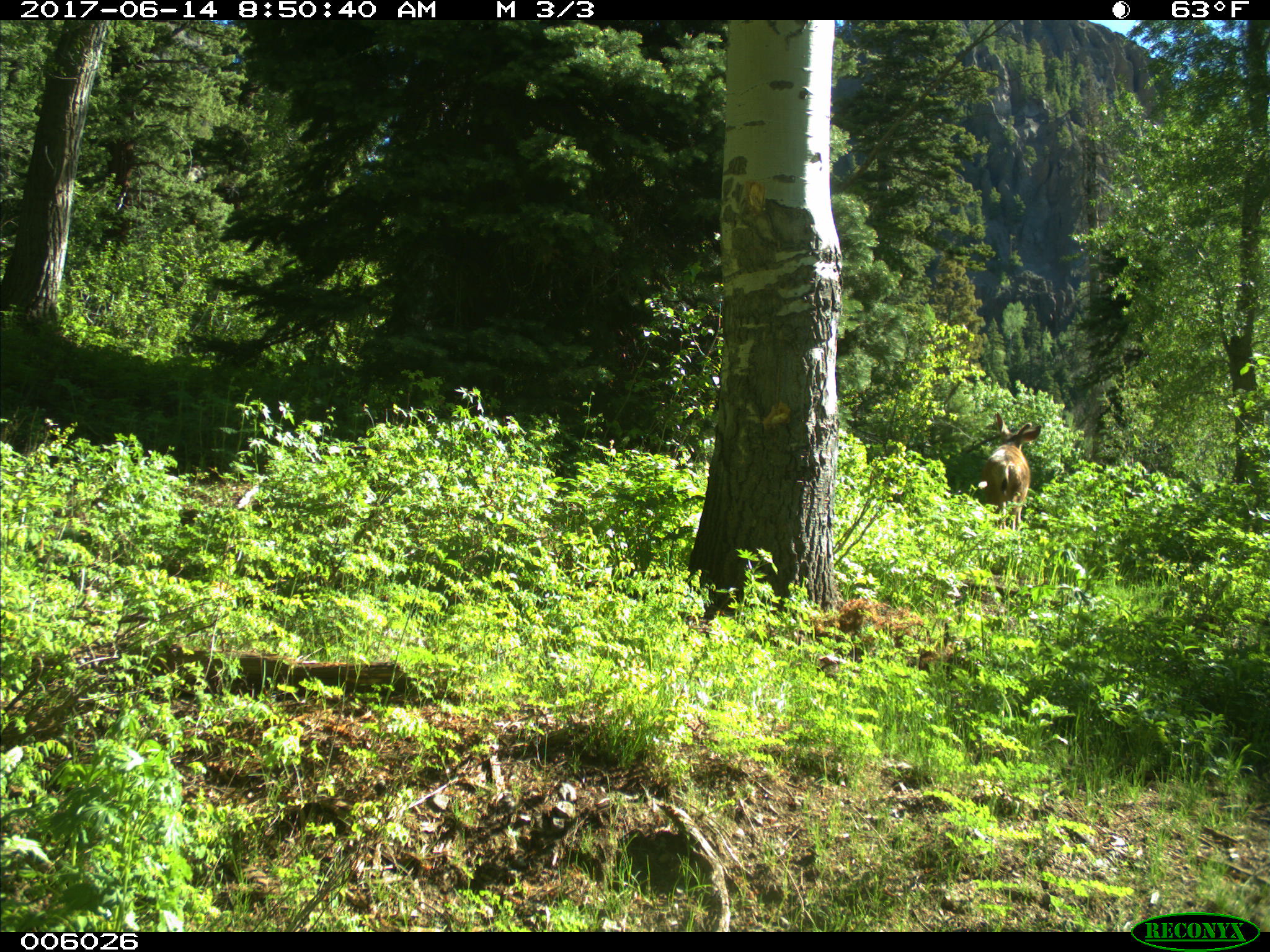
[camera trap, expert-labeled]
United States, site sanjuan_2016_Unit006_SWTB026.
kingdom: Animalia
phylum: Chordata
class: Mammalia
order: Artiodactyla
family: Cervidae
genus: Odocoileus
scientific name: Odocoileus hemionus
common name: mule deer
Odocoileus hemionus (mule deer).